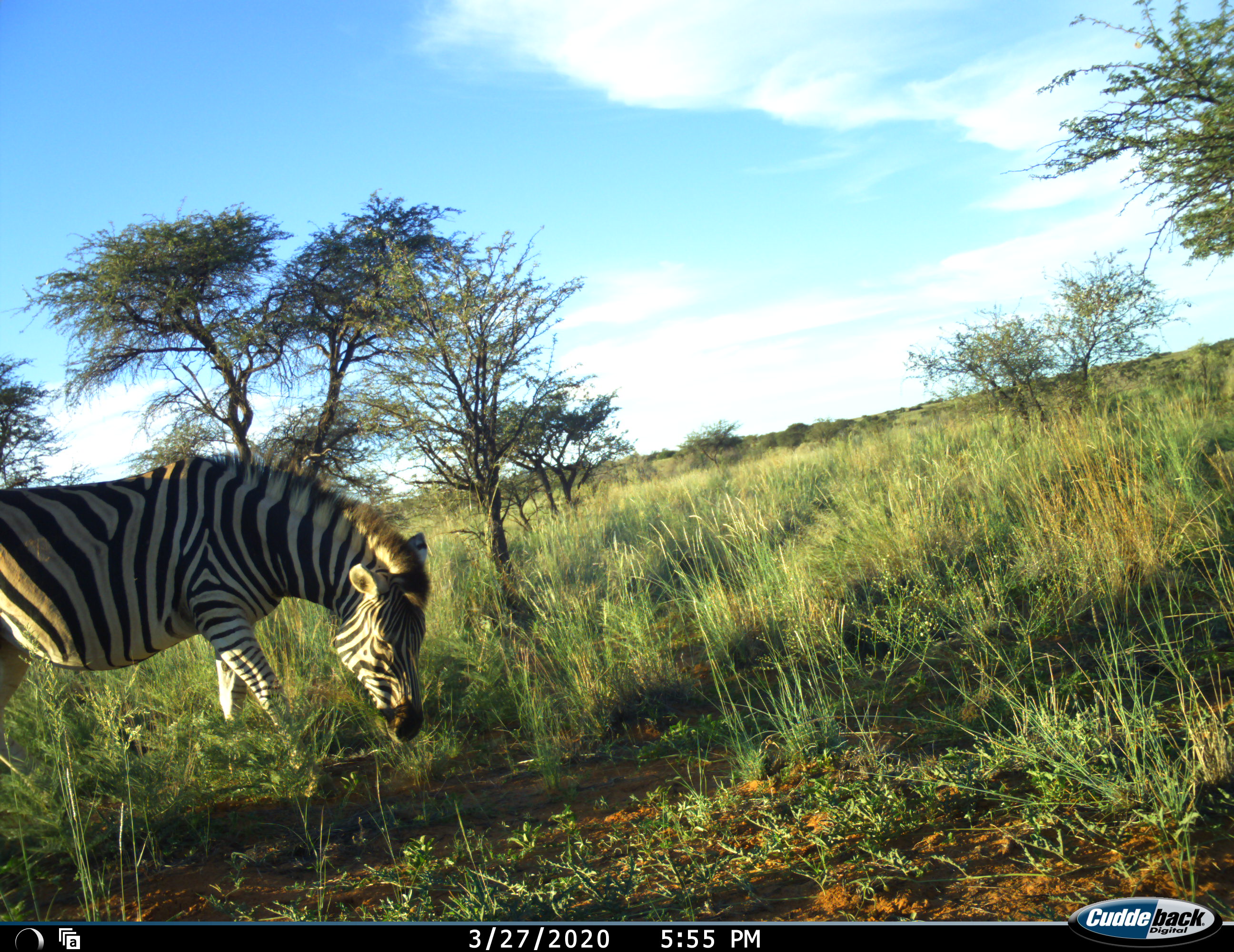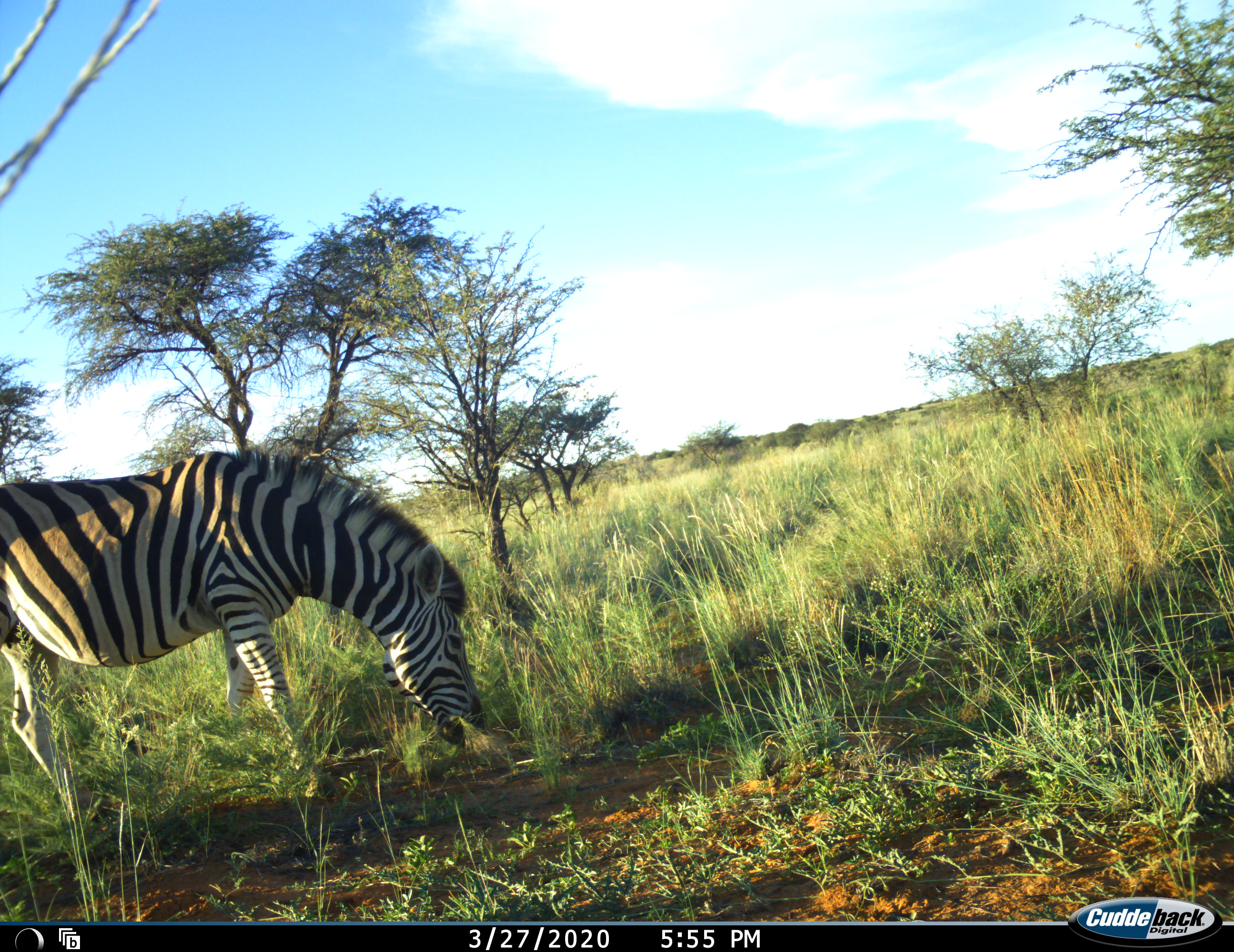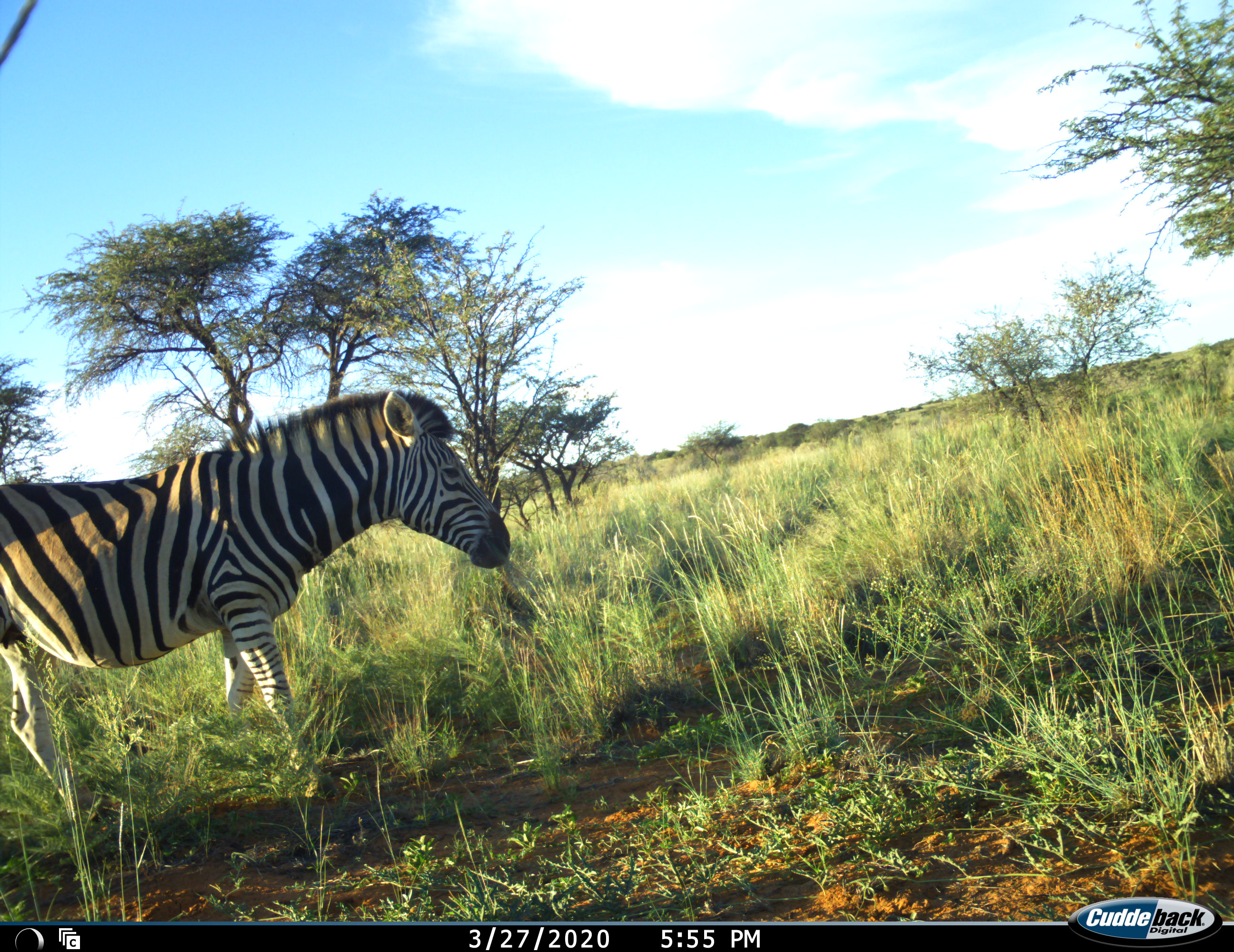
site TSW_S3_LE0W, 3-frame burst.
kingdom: Animalia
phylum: Chordata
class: Mammalia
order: Perissodactyla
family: Equidae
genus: Equus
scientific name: Equus quagga burchellii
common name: burchell's zebra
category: zebraburchells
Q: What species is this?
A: Zebraburchells (burchell's zebra) (Equus quagga burchellii).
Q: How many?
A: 1.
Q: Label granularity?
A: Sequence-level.